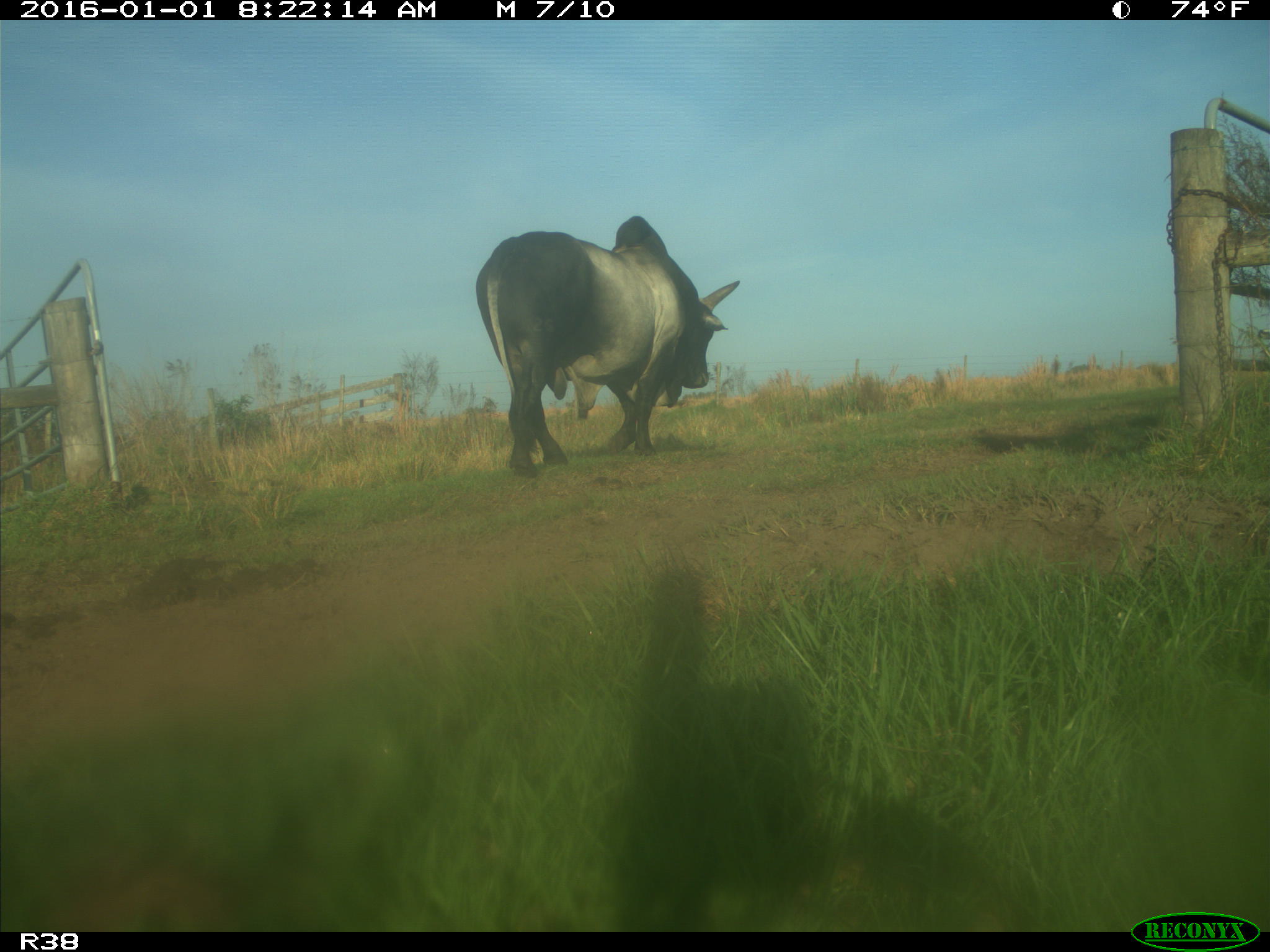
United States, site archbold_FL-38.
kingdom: Animalia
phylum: Chordata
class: Mammalia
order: Artiodactyla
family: Bovidae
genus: Bos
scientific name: Bos taurus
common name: domestic cow